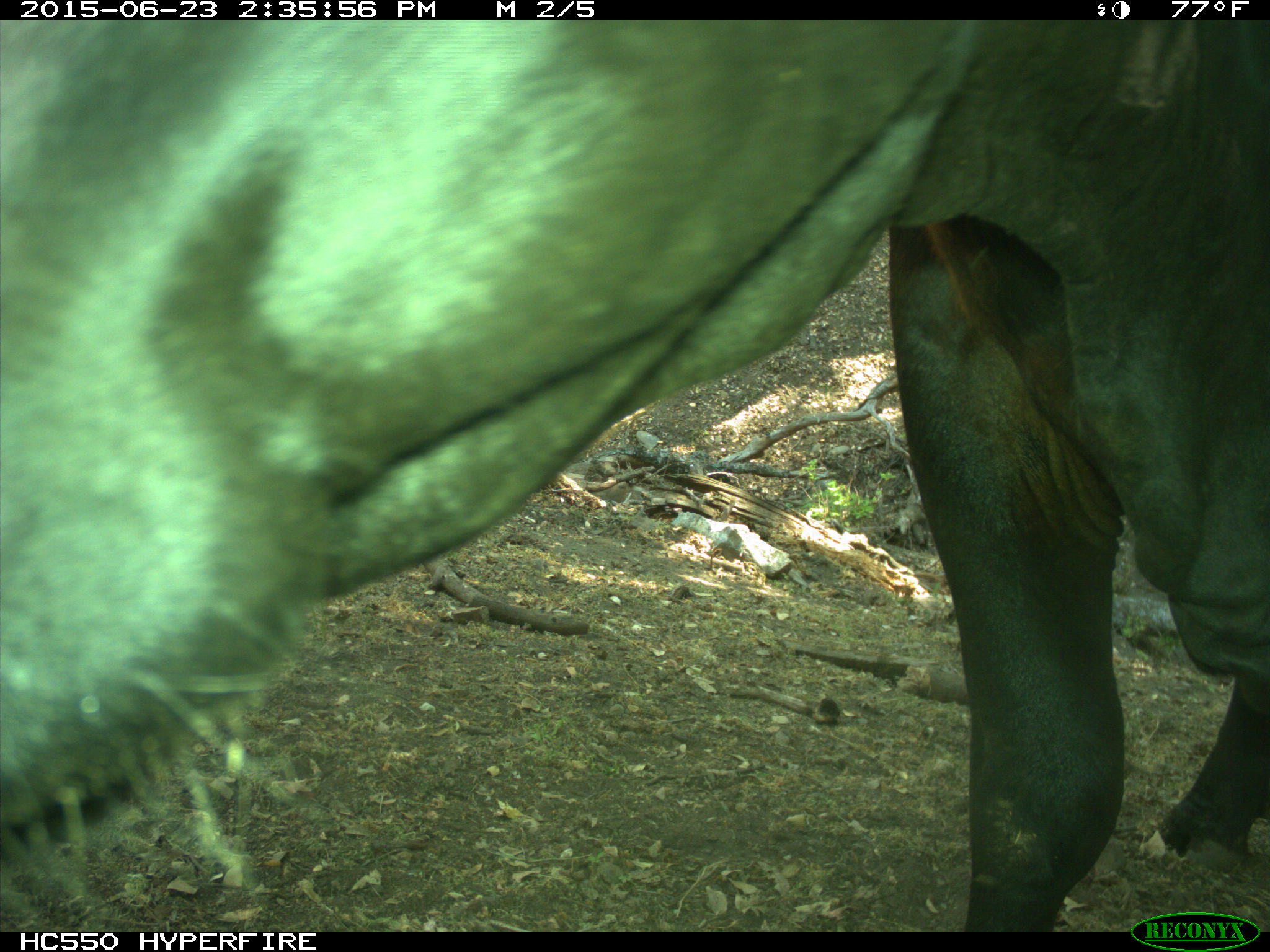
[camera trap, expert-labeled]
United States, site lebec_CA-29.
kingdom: Animalia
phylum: Chordata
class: Mammalia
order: Artiodactyla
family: Bovidae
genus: Bos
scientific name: Bos taurus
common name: domestic cow